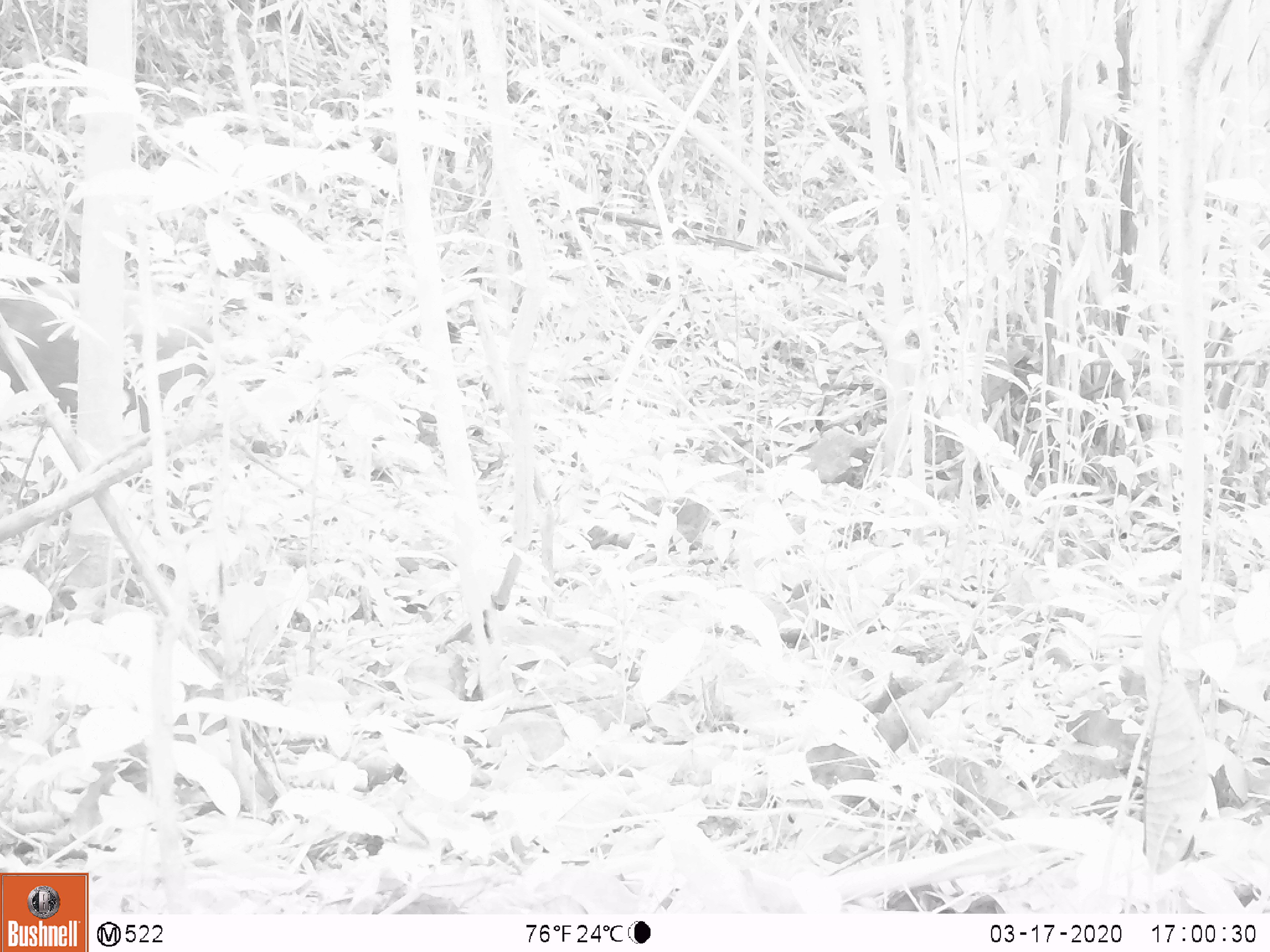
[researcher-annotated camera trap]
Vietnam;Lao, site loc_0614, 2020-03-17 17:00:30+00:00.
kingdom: Animalia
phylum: Chordata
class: Mammalia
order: Artiodactyla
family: Suidae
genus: Sus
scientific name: Sus scrofa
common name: eurasian wild pig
Eurasian wild pig (Sus scrofa). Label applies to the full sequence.